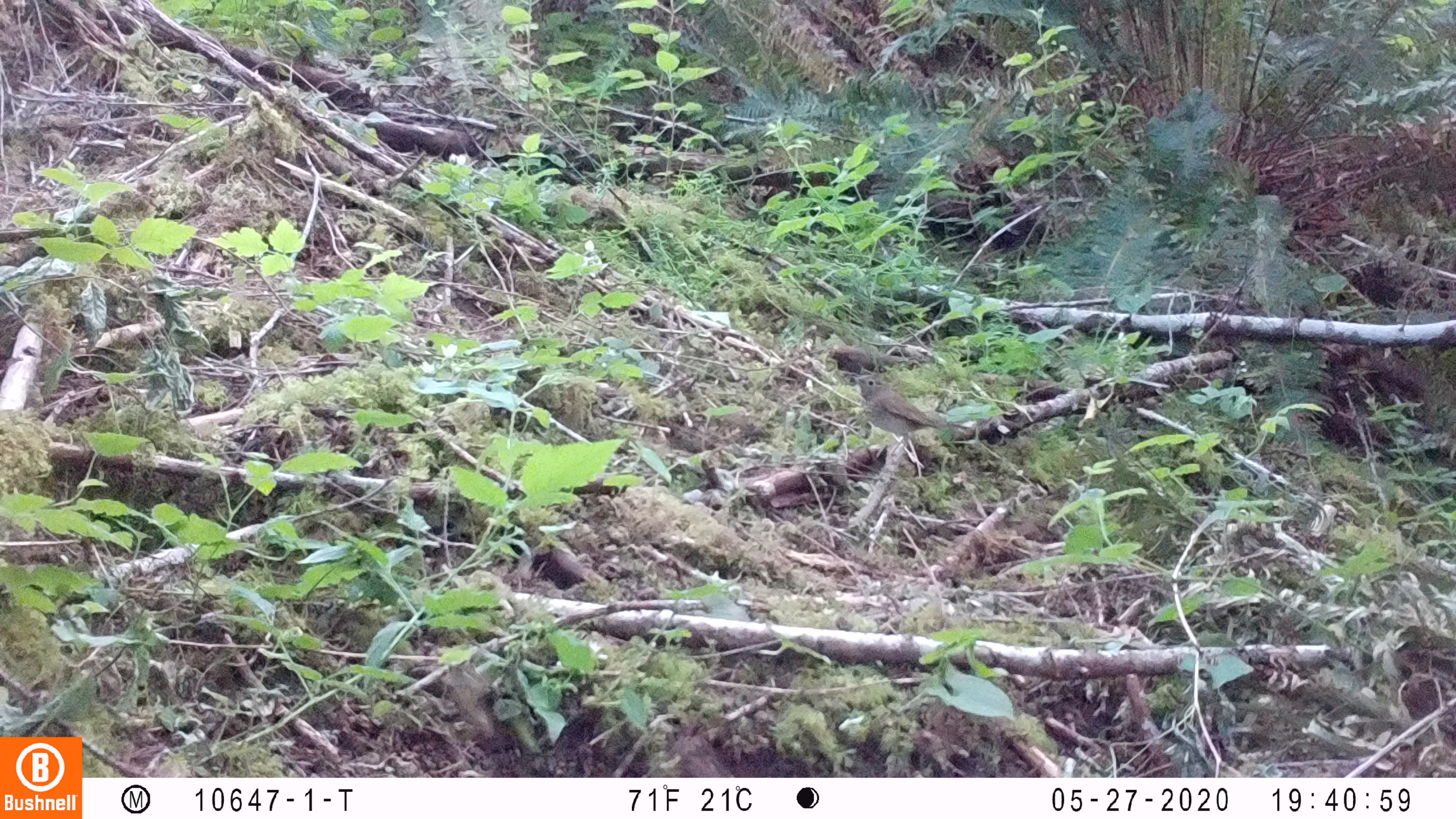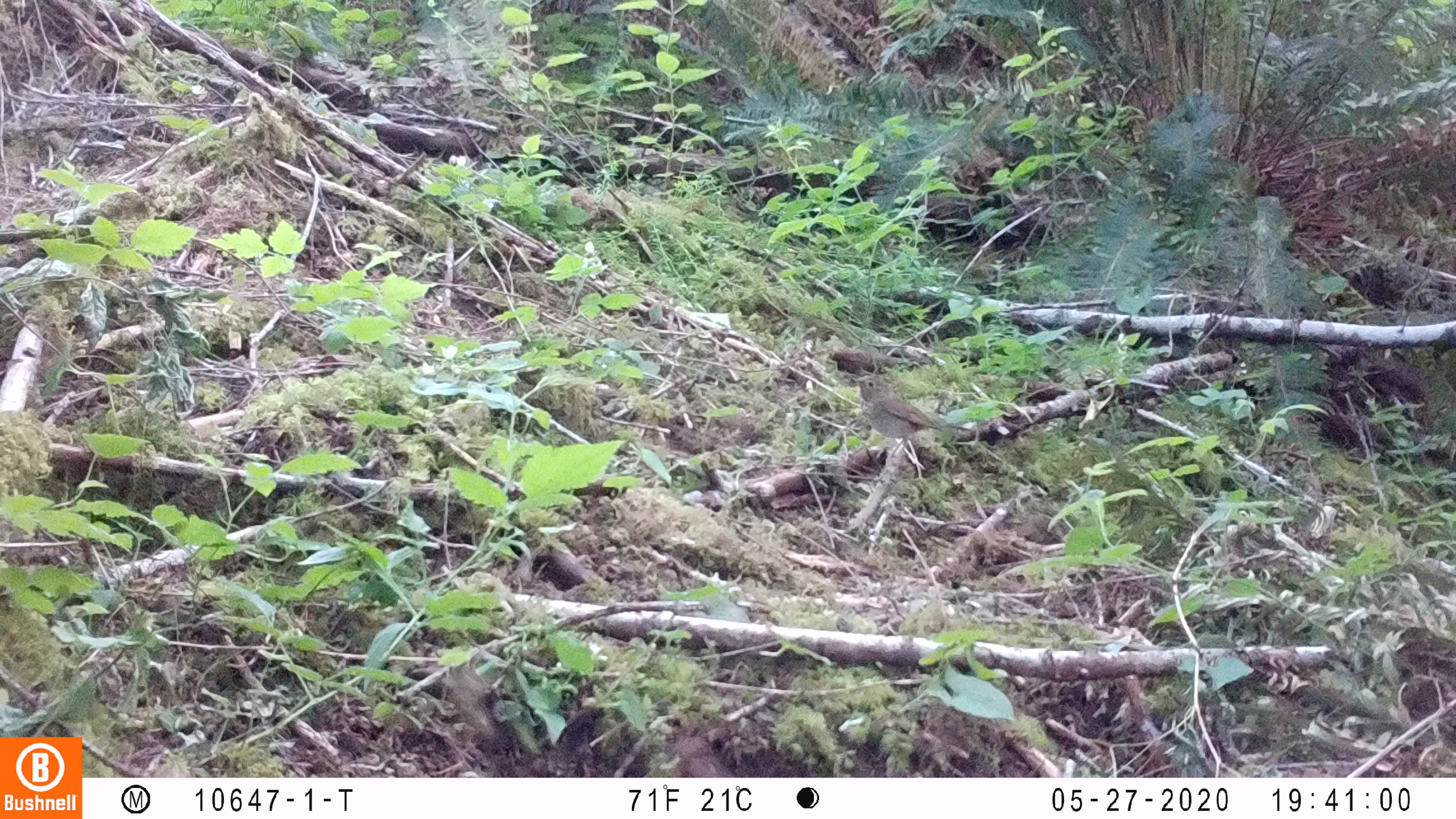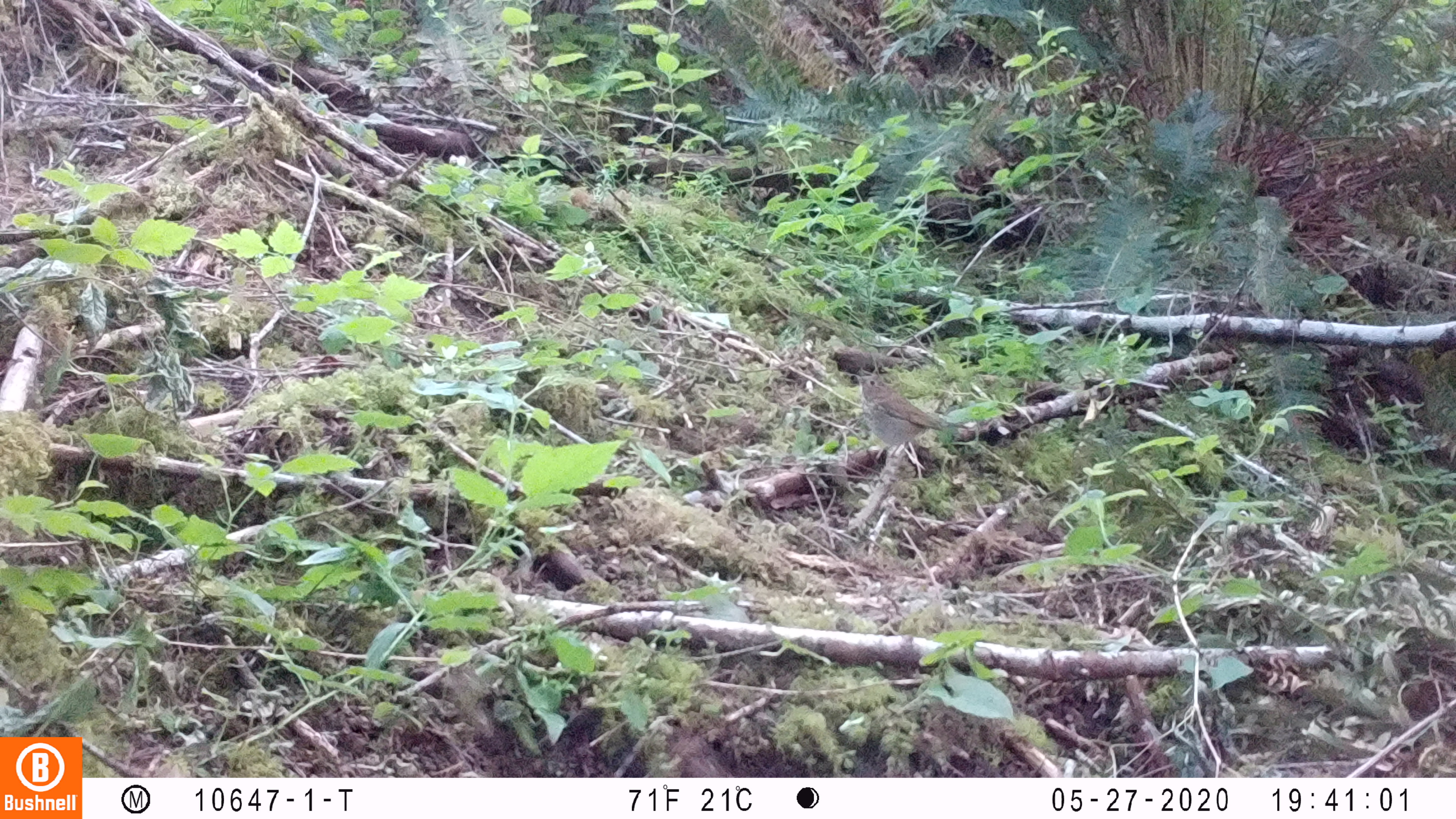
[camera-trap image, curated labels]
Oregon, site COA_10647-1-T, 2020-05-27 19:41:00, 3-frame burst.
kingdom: Animalia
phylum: Chordata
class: Aves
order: Passeriformes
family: Turdidae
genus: Catharus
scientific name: Catharus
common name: brown thrushes and nightingale-thrushes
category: catharus species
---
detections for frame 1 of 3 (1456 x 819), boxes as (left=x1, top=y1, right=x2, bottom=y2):
catharus species: (left=845, top=370, right=955, bottom=435)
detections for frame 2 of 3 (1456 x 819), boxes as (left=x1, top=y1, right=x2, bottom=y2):
catharus species: (left=850, top=373, right=971, bottom=440)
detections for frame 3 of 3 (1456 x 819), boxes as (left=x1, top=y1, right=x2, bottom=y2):
catharus species: (left=852, top=371, right=970, bottom=446)